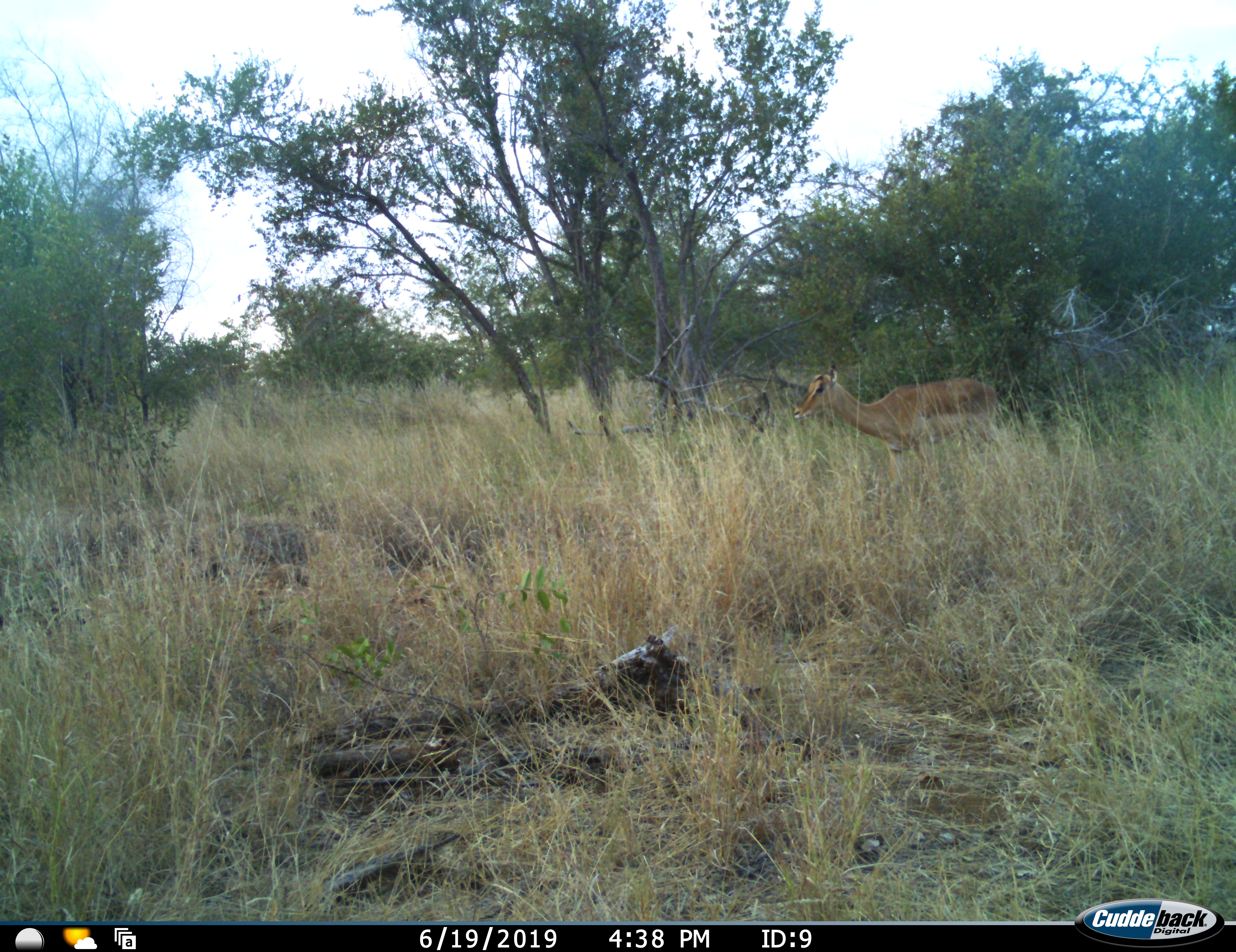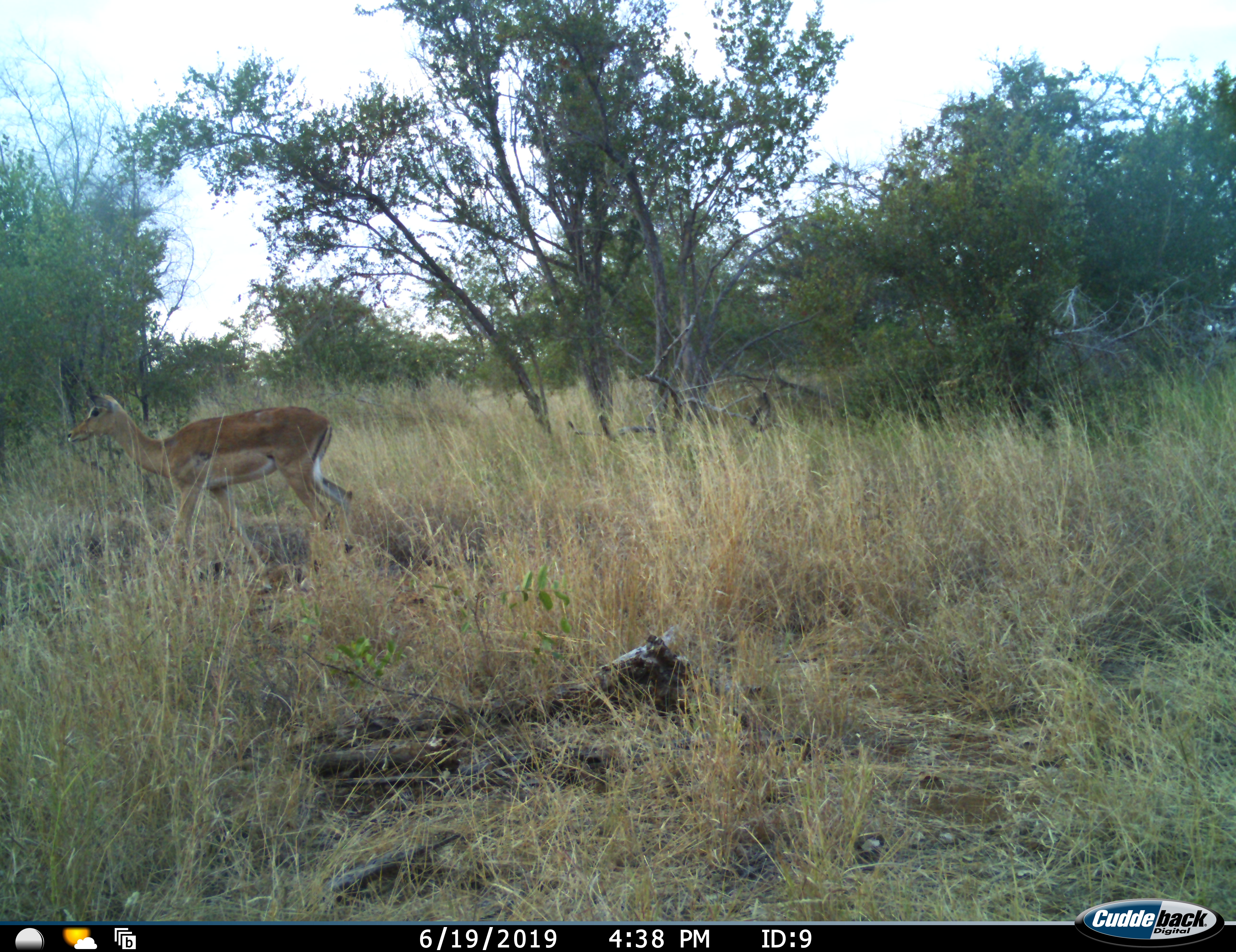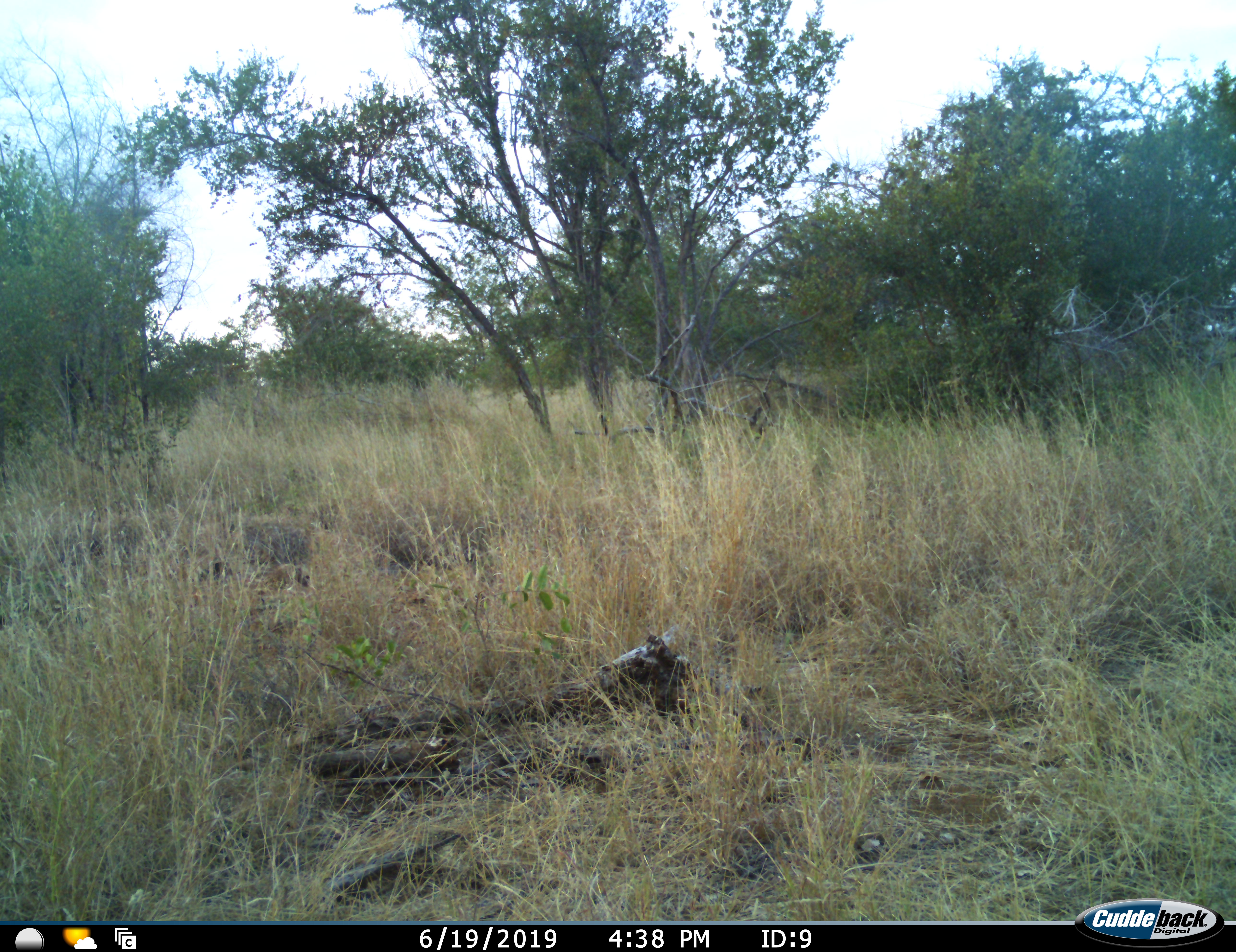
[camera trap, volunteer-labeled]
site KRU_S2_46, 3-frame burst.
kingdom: Animalia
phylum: Chordata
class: Mammalia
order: Artiodactyla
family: Bovidae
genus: Aepyceros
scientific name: Aepyceros melampus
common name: impala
Impala (Aepyceros melampus), count 1. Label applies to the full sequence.